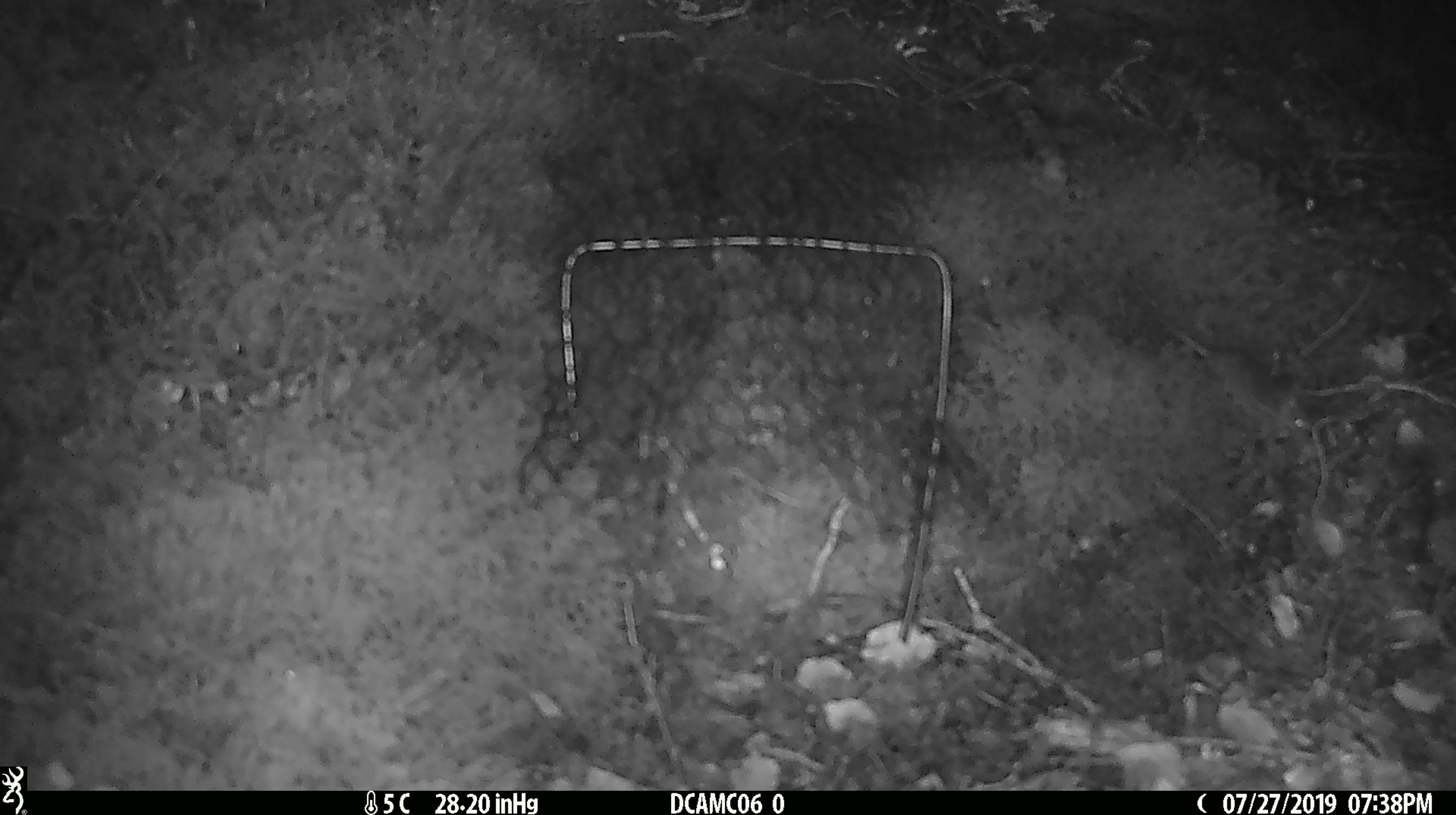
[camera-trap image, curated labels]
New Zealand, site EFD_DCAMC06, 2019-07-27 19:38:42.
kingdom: Animalia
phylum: Chordata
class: Mammalia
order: Rodentia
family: Muridae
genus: Mus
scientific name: Mus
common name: mouse